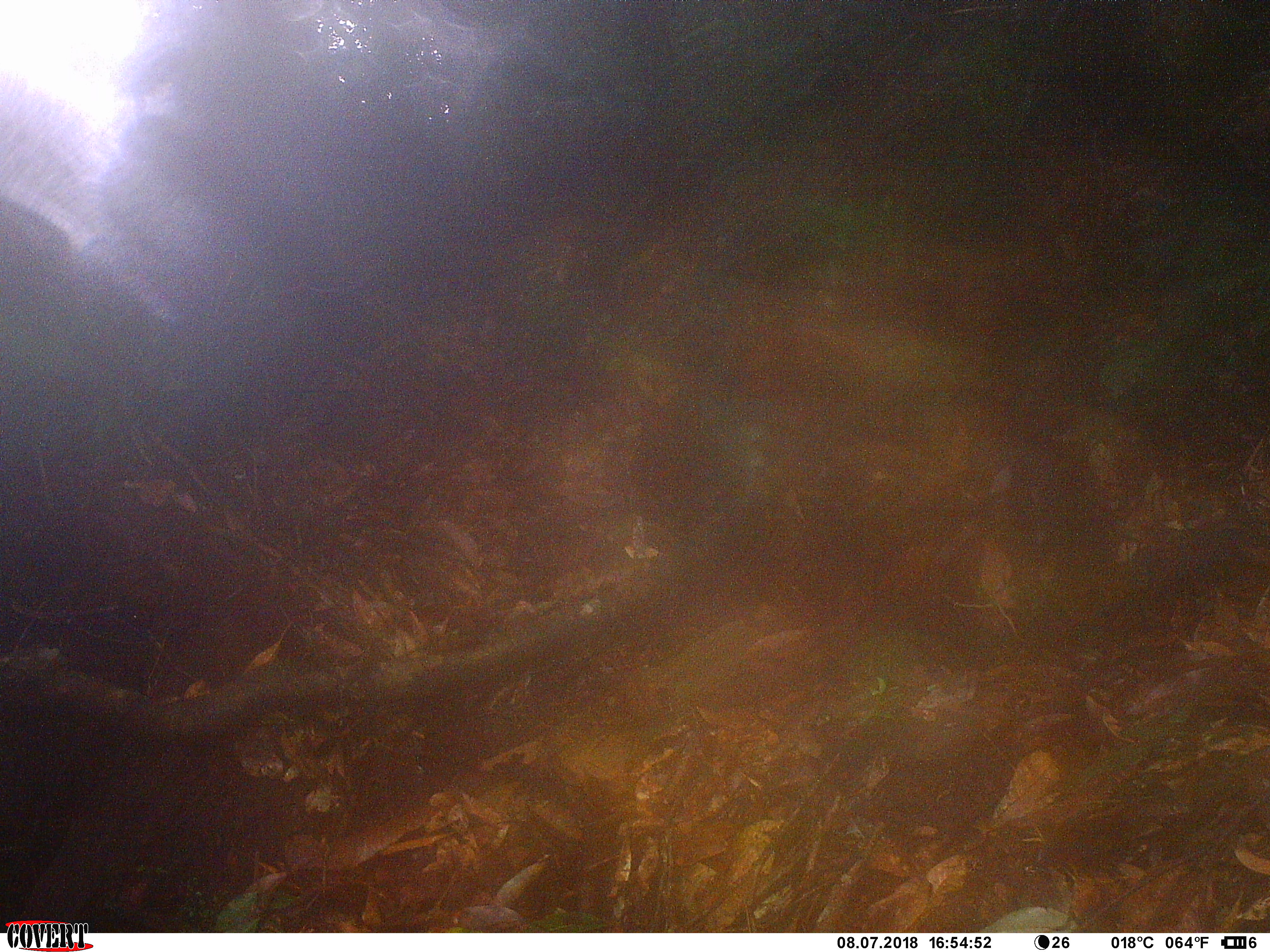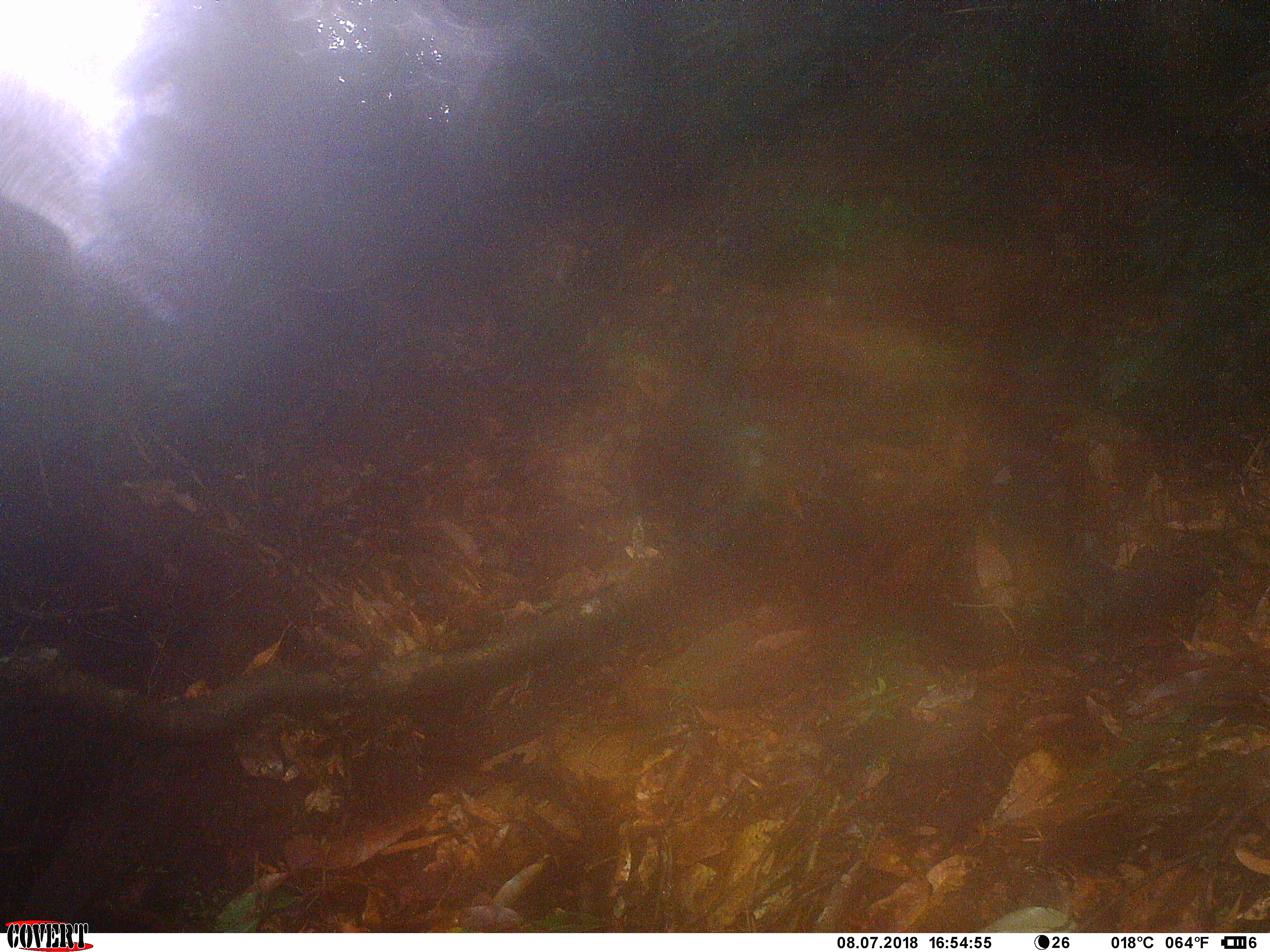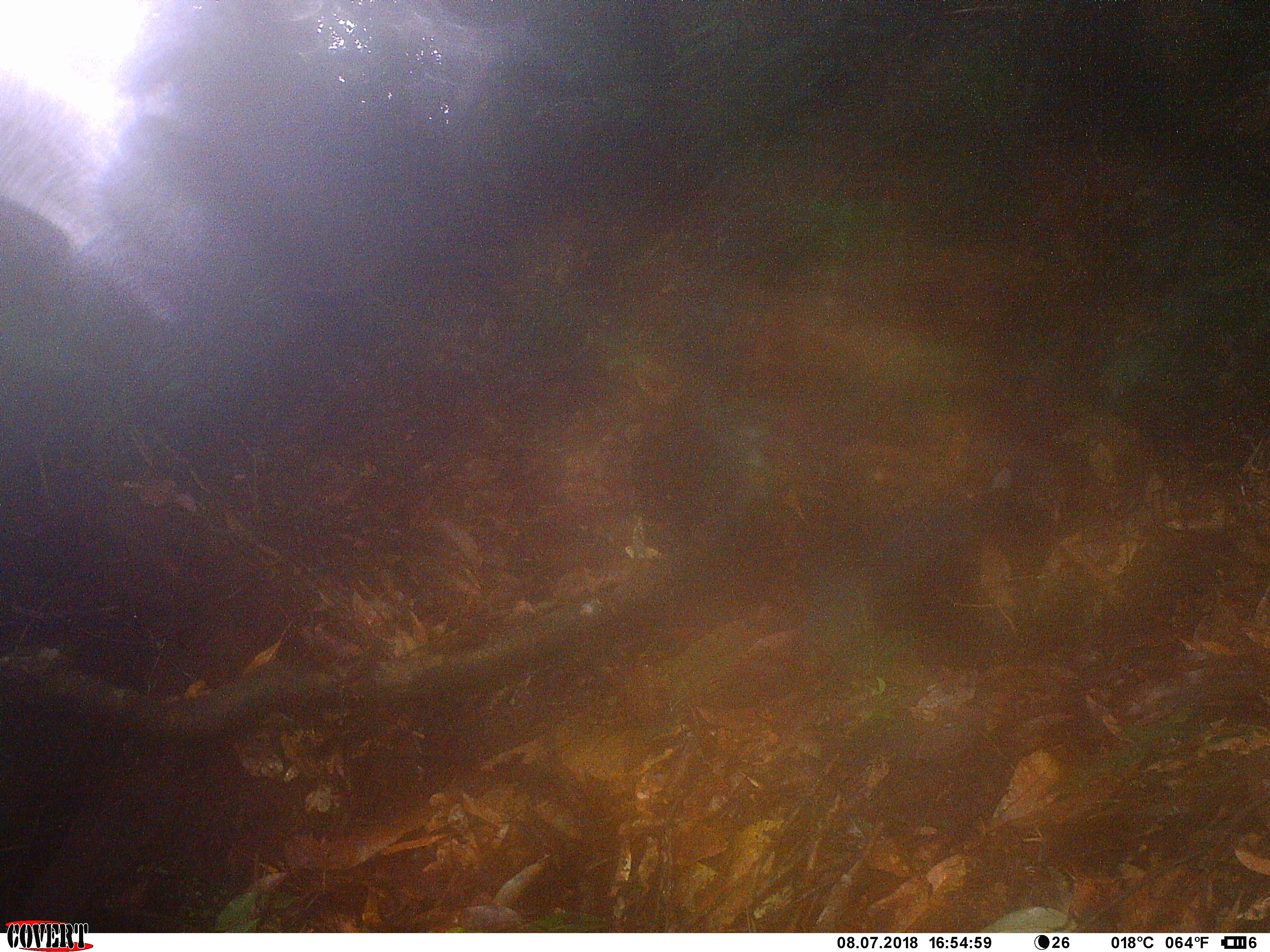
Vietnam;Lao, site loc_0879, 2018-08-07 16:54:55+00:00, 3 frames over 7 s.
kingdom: Animalia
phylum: Chordata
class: Mammalia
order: Rodentia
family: Sciuridae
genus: Dremomys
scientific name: Dremomys rufigenis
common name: red-cheeked squirrel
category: red cheeked squirrel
Red cheeked squirrel (red-cheeked squirrel) (Dremomys rufigenis). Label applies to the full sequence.